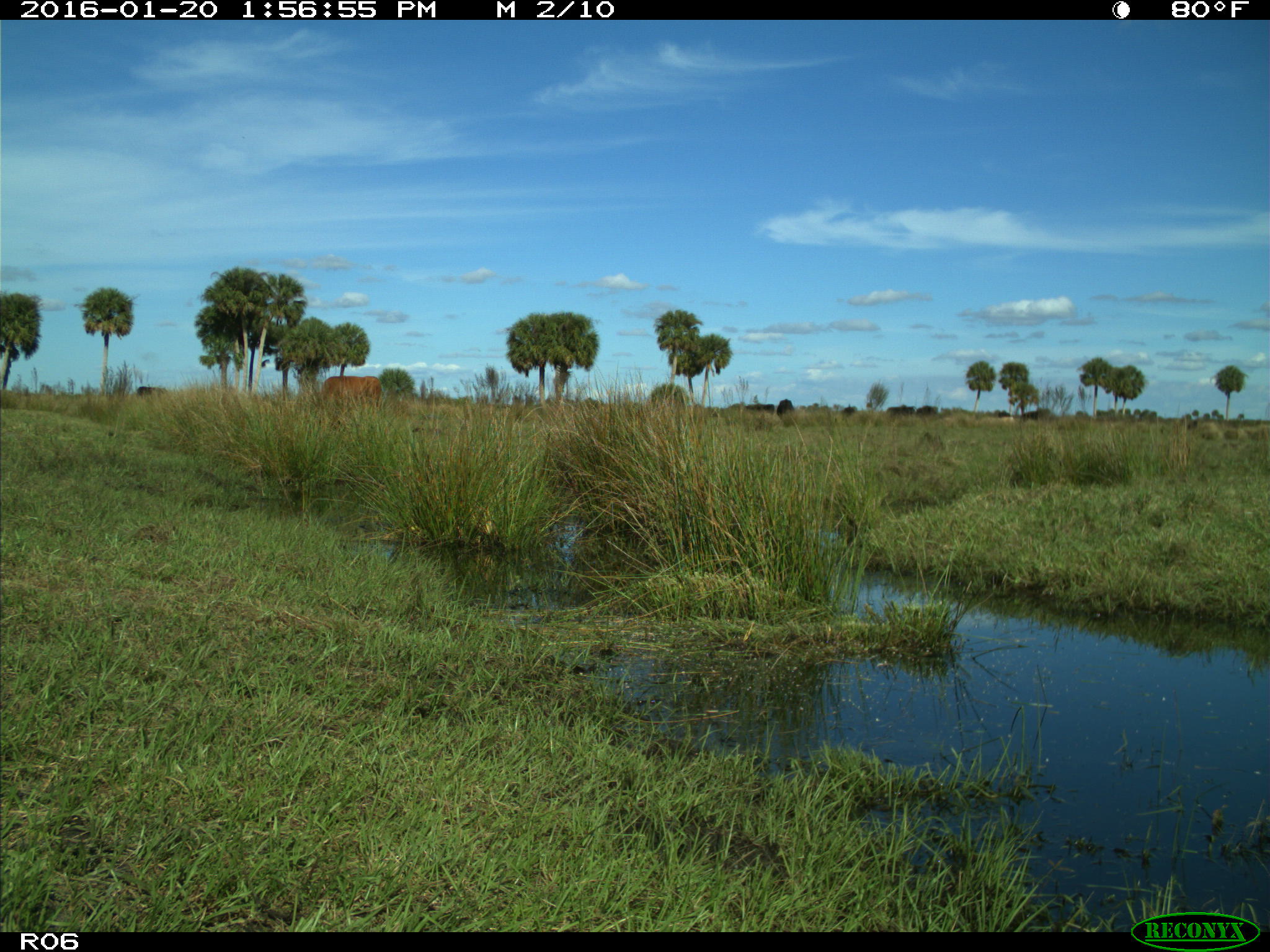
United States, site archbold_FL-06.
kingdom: Animalia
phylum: Chordata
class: Mammalia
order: Artiodactyla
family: Bovidae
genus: Bos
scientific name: Bos taurus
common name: domestic cow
Bos taurus (domestic cow).